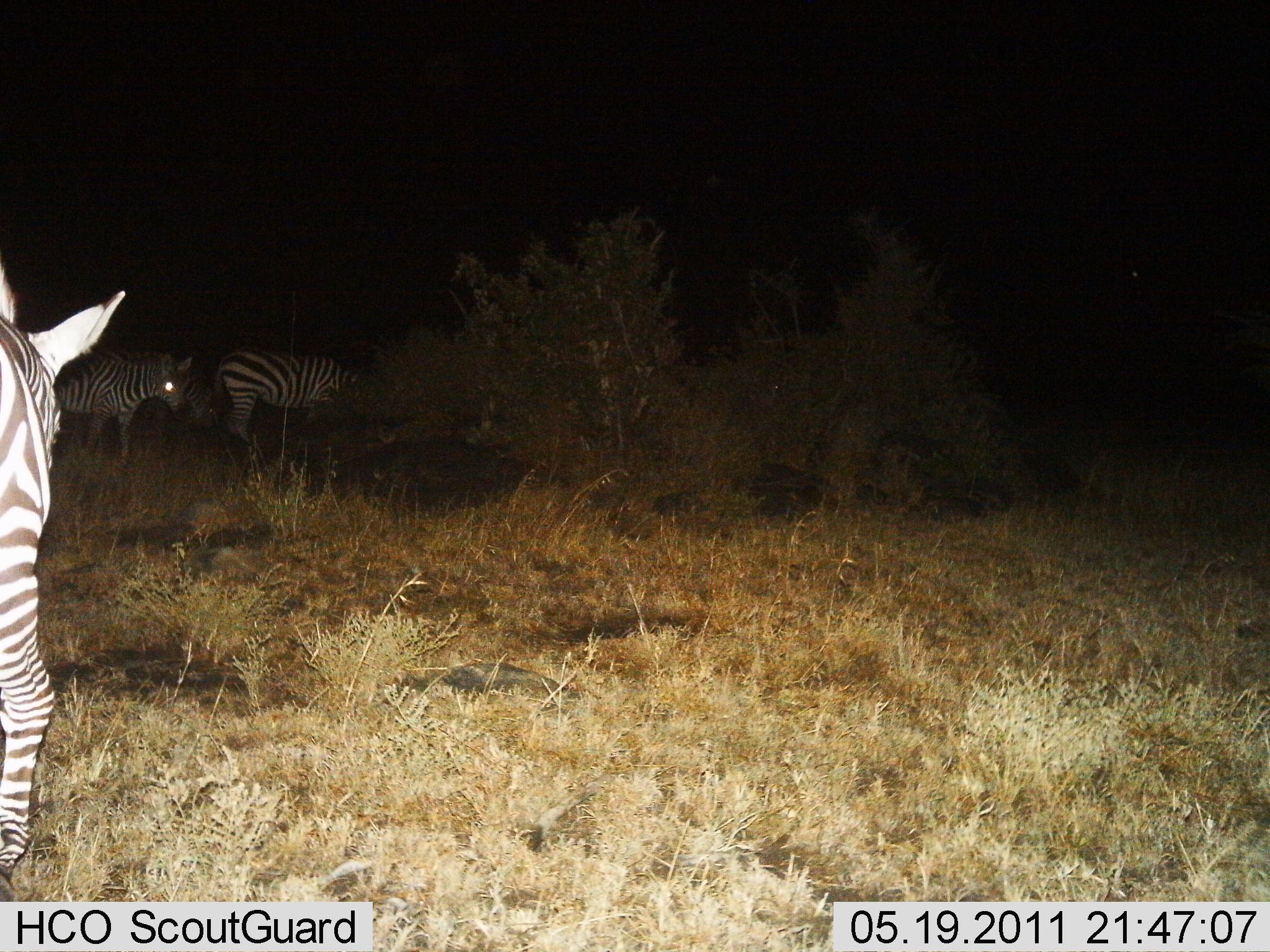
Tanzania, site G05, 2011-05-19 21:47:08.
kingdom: Animalia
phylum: Chordata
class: Mammalia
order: Perissodactyla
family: Equidae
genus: Equus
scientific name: Equus quagga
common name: plains zebra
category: zebra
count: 3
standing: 93%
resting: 0%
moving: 14%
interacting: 0%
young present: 0%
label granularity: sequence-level